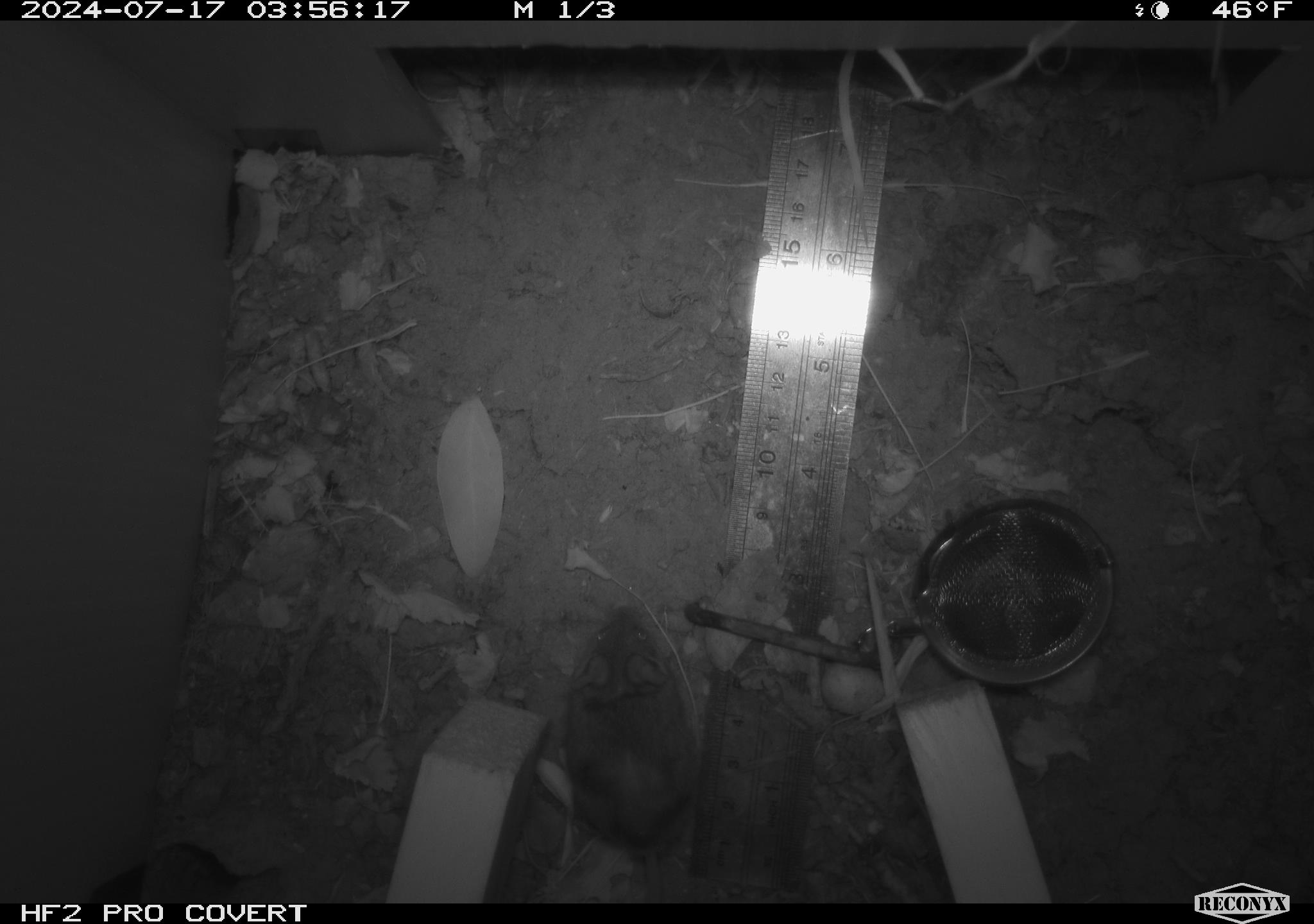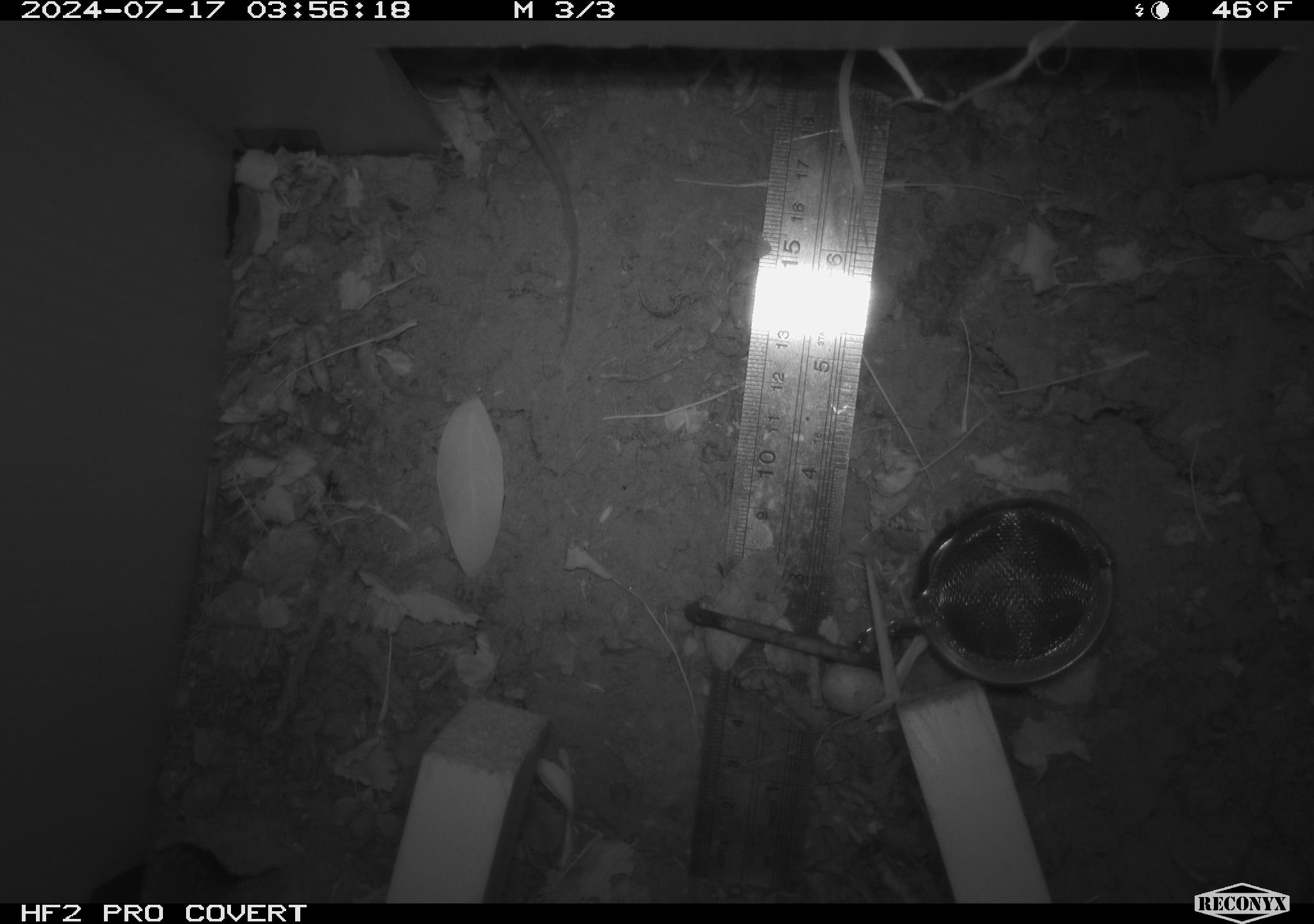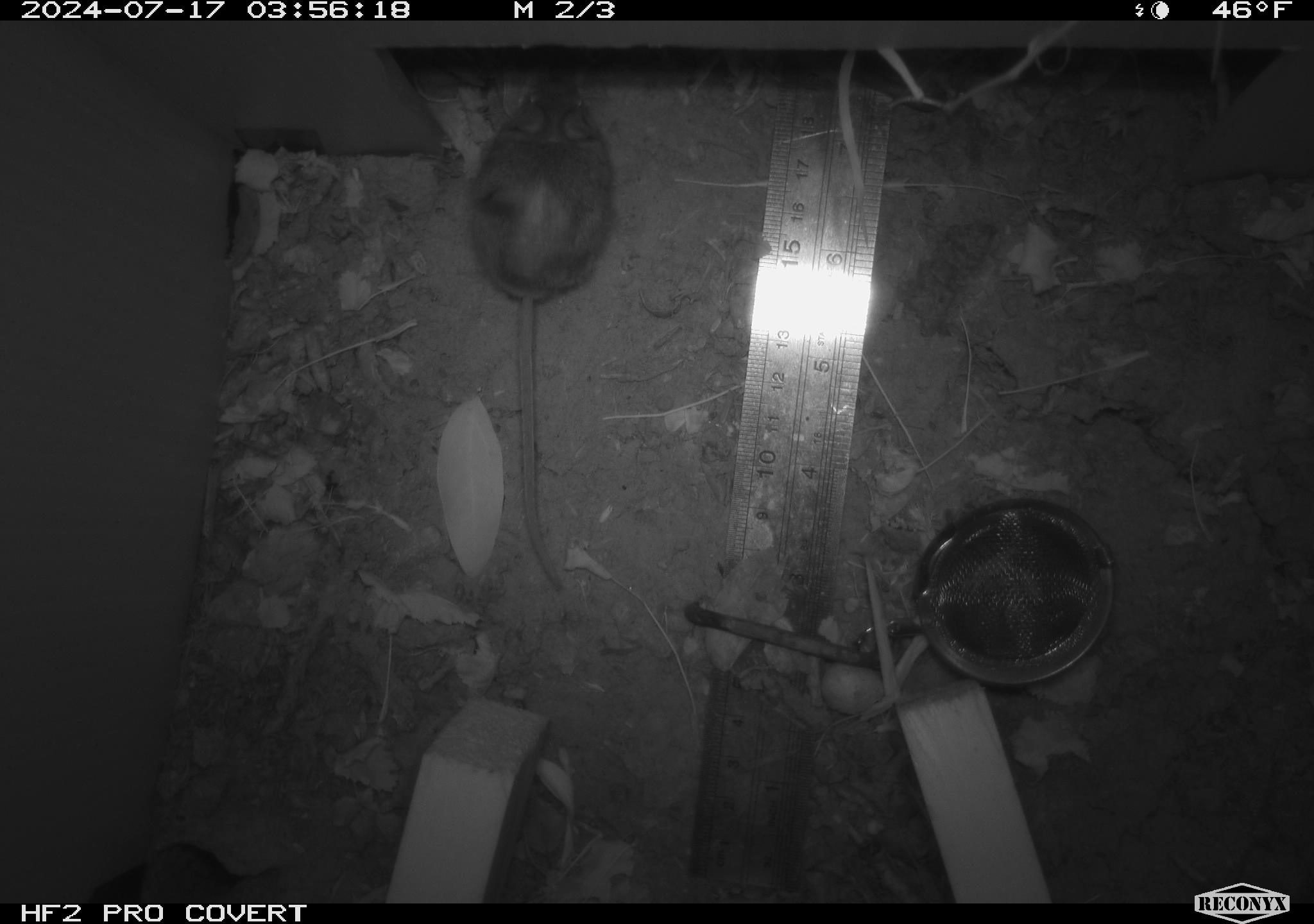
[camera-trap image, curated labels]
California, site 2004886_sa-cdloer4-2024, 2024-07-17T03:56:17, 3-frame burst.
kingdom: Animalia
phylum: Chordata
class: Mammalia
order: Rodentia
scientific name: Rodentia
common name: rodent